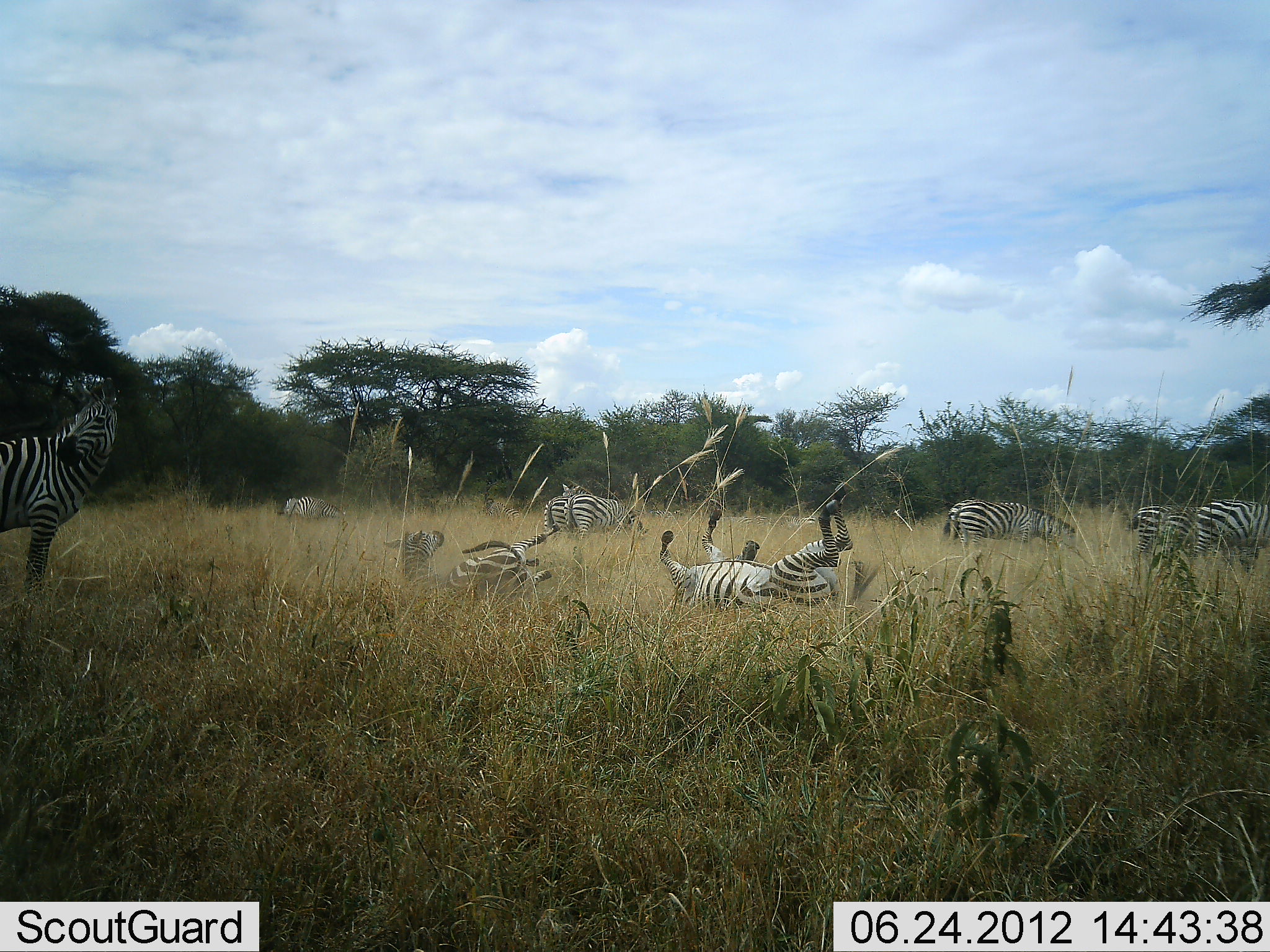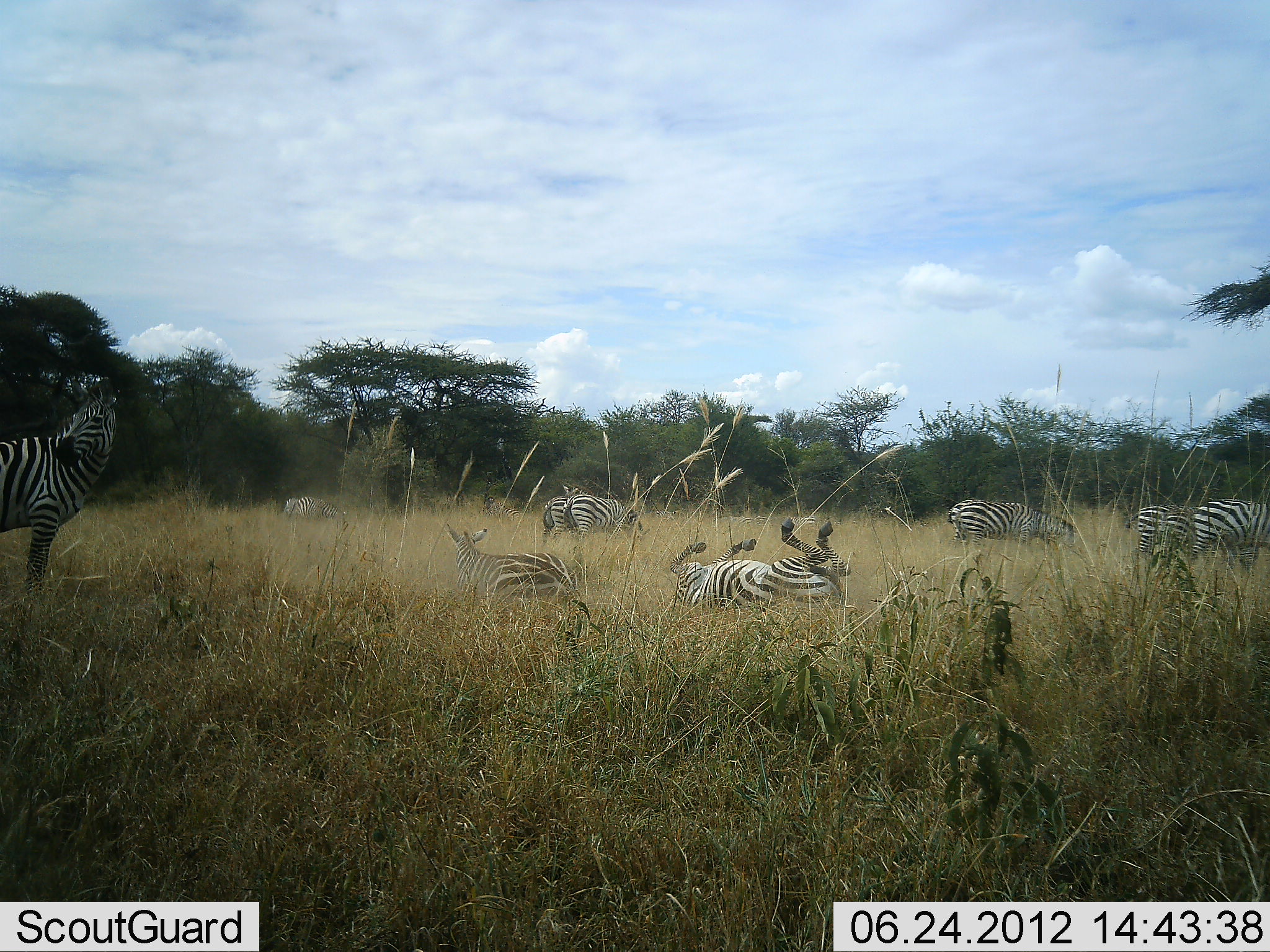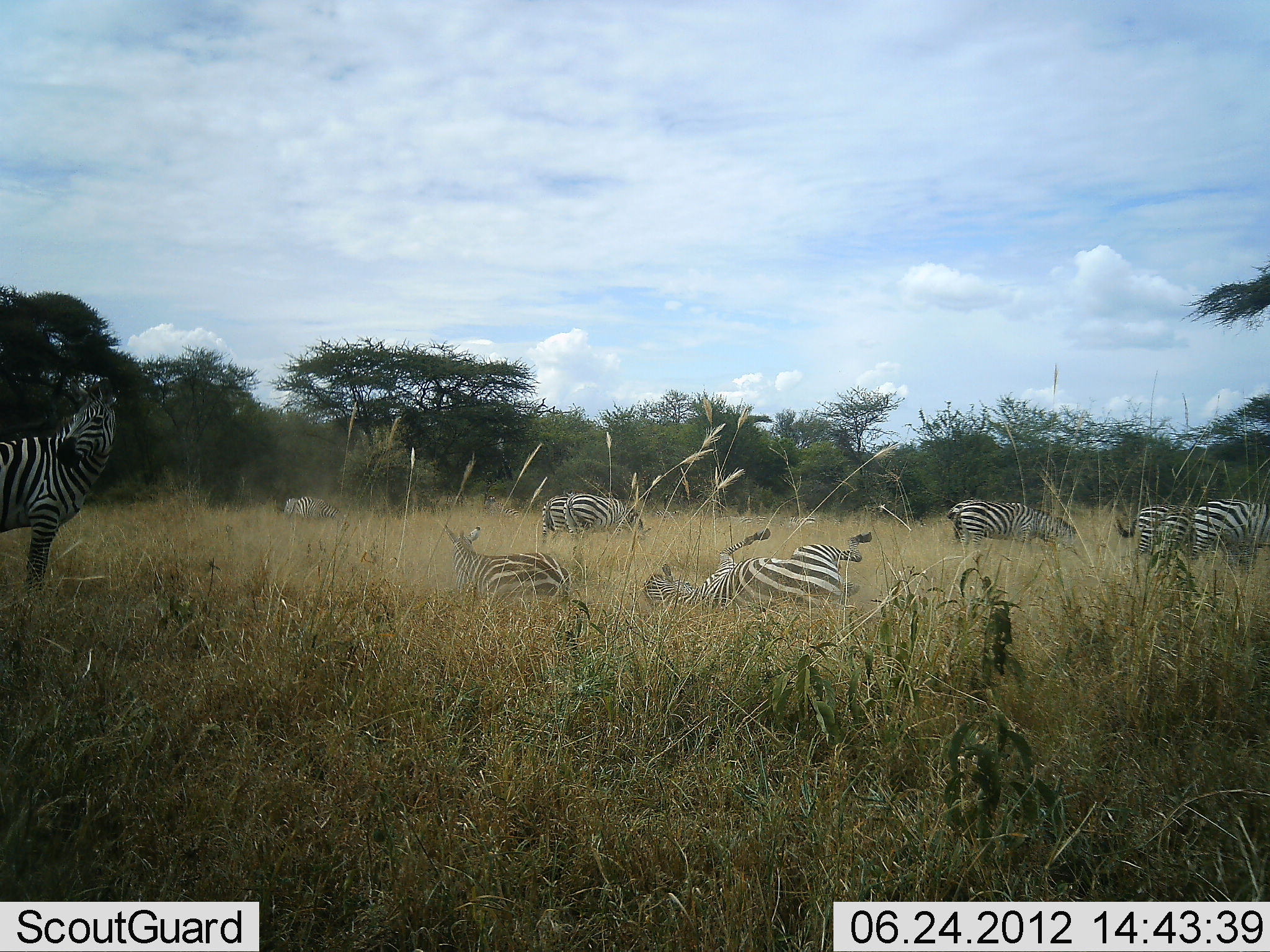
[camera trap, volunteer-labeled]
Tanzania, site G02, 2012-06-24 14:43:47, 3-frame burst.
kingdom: Animalia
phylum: Chordata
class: Mammalia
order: Perissodactyla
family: Equidae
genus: Equus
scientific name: Equus quagga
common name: plains zebra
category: zebra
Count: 9.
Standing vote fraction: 70%.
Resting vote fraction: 30%.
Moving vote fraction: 40%.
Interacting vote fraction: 70%.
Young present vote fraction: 10%.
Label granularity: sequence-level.